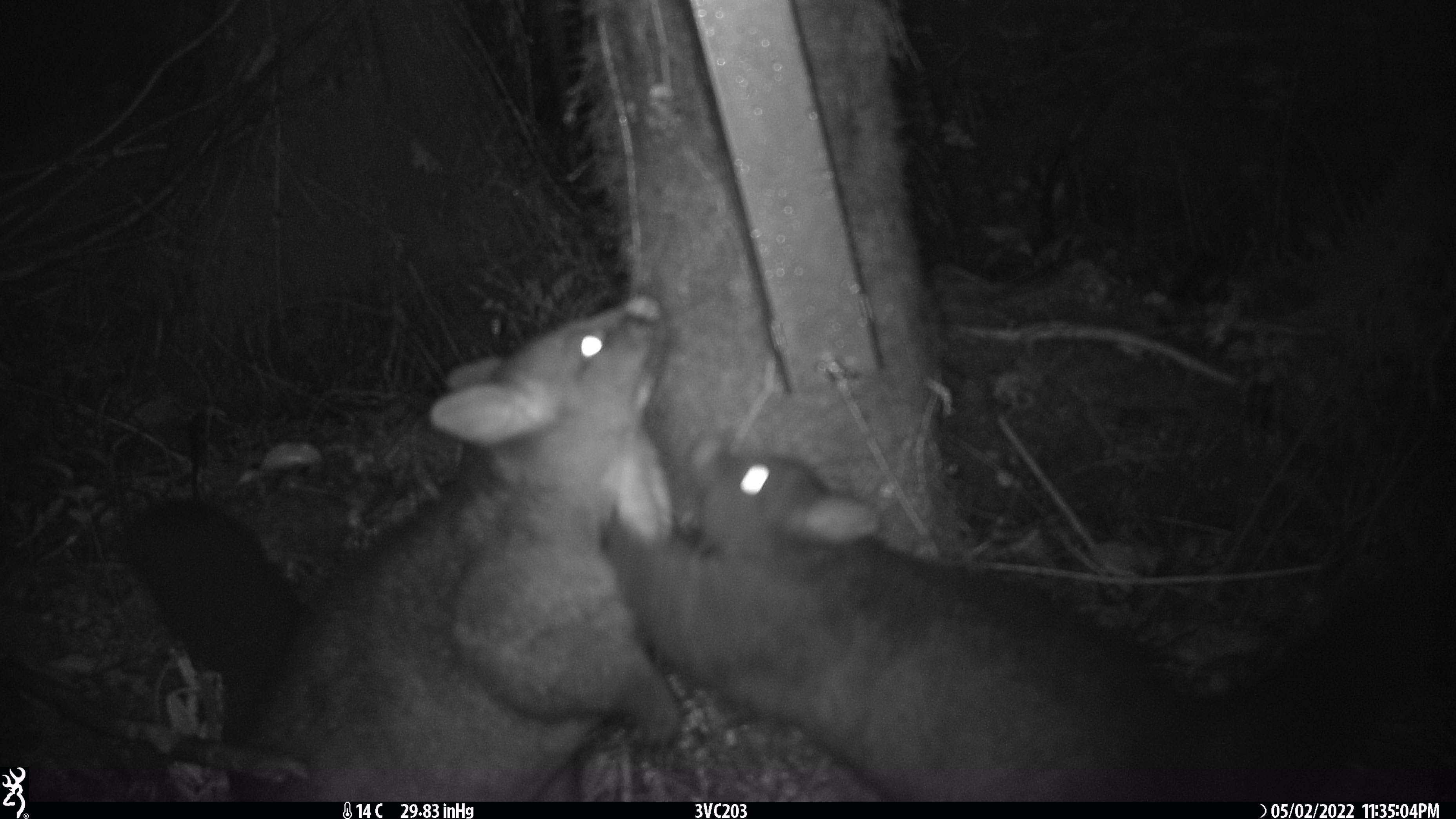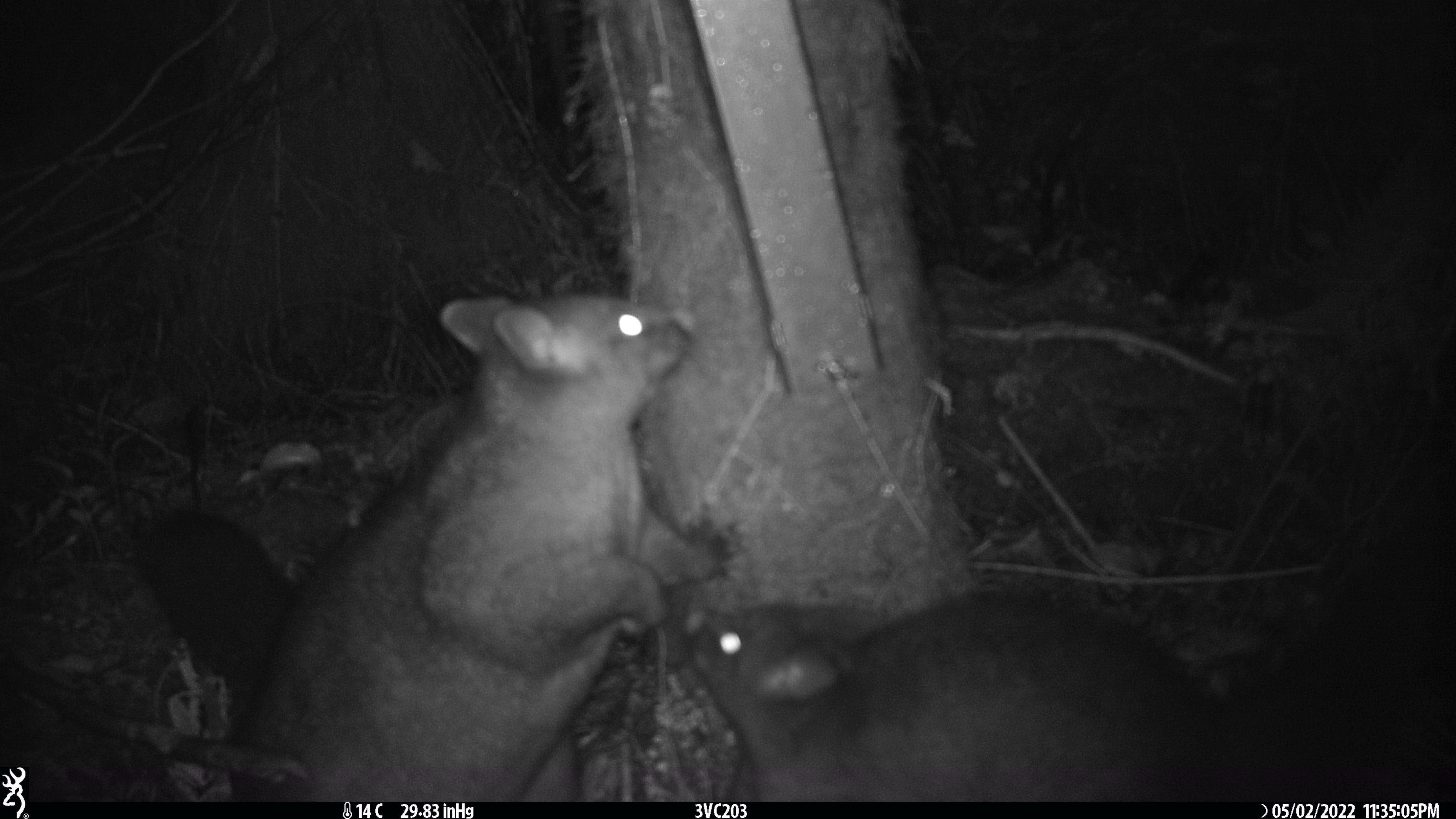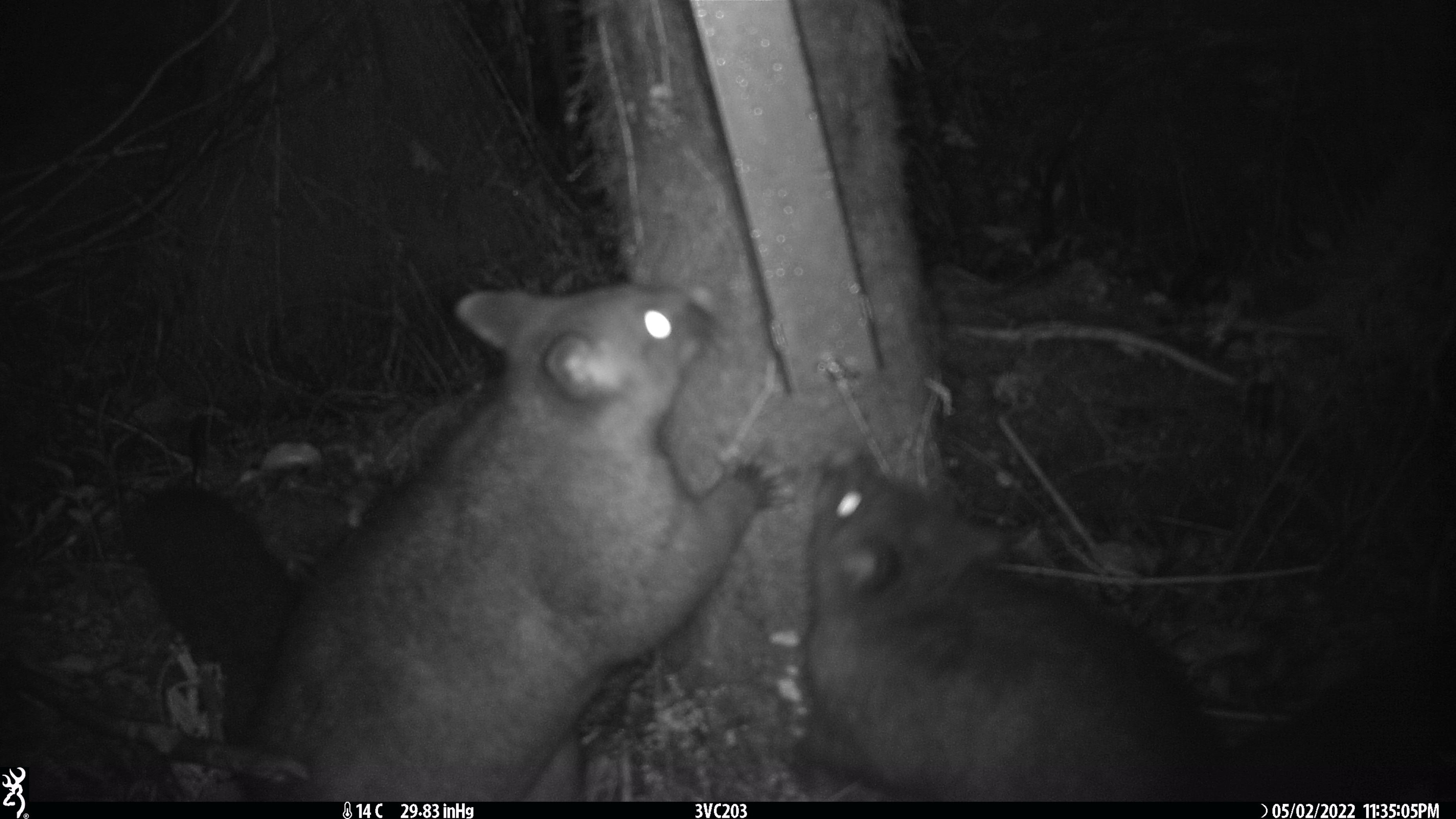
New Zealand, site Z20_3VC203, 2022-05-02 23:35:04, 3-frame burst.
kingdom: Animalia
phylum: Chordata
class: Mammalia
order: Diprotodontia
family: Phalangeridae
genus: Trichosurus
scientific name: Trichosurus vulpecula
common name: common brushtail possum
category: possum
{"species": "possum (common brushtail possum) (Trichosurus vulpecula)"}